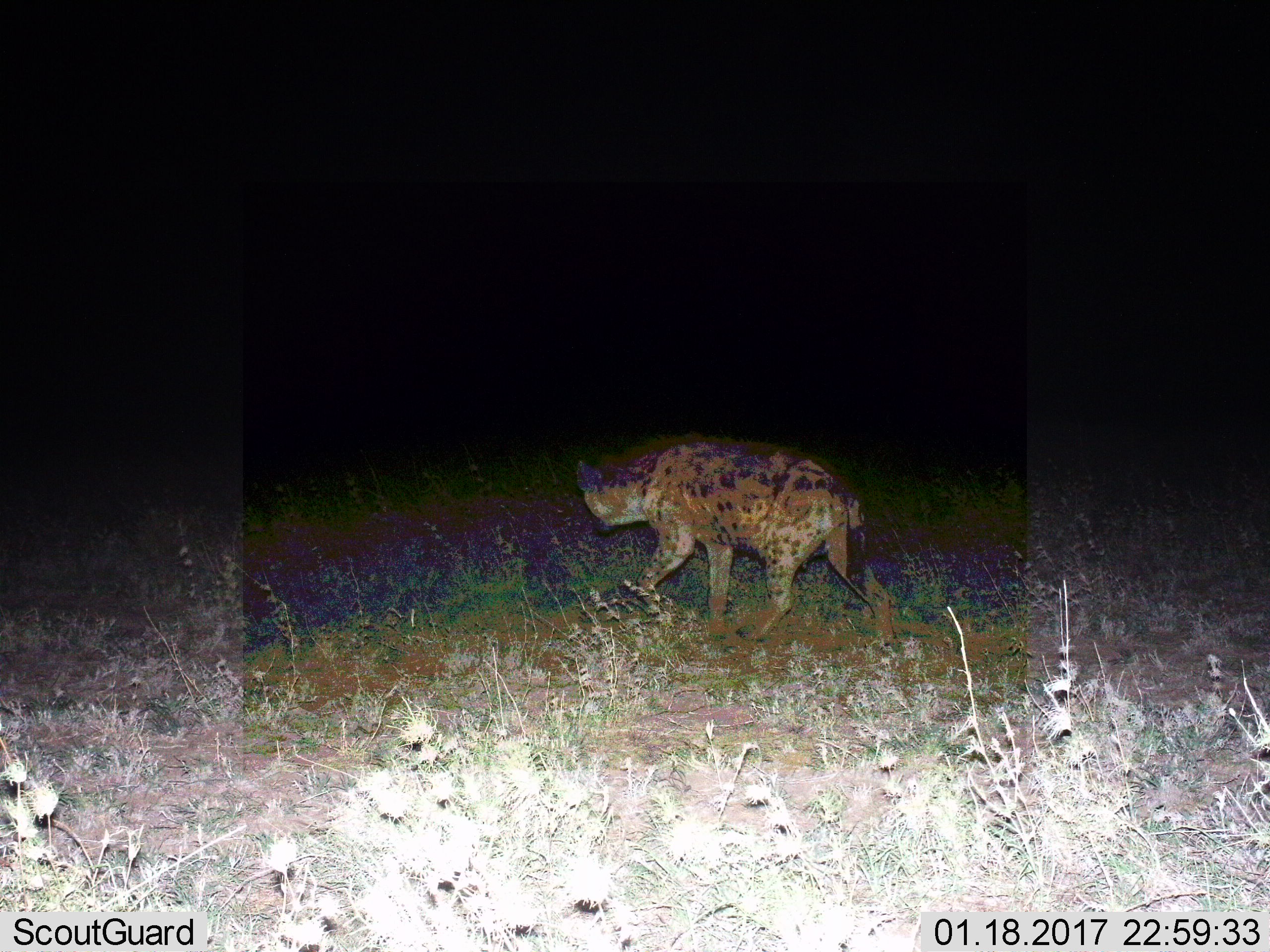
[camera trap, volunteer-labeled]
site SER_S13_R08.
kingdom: Animalia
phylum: Chordata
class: Mammalia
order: Carnivora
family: Hyaenidae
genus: Crocuta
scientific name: Crocuta crocuta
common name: spotted hyena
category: hyenaspotted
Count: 1.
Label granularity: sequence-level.